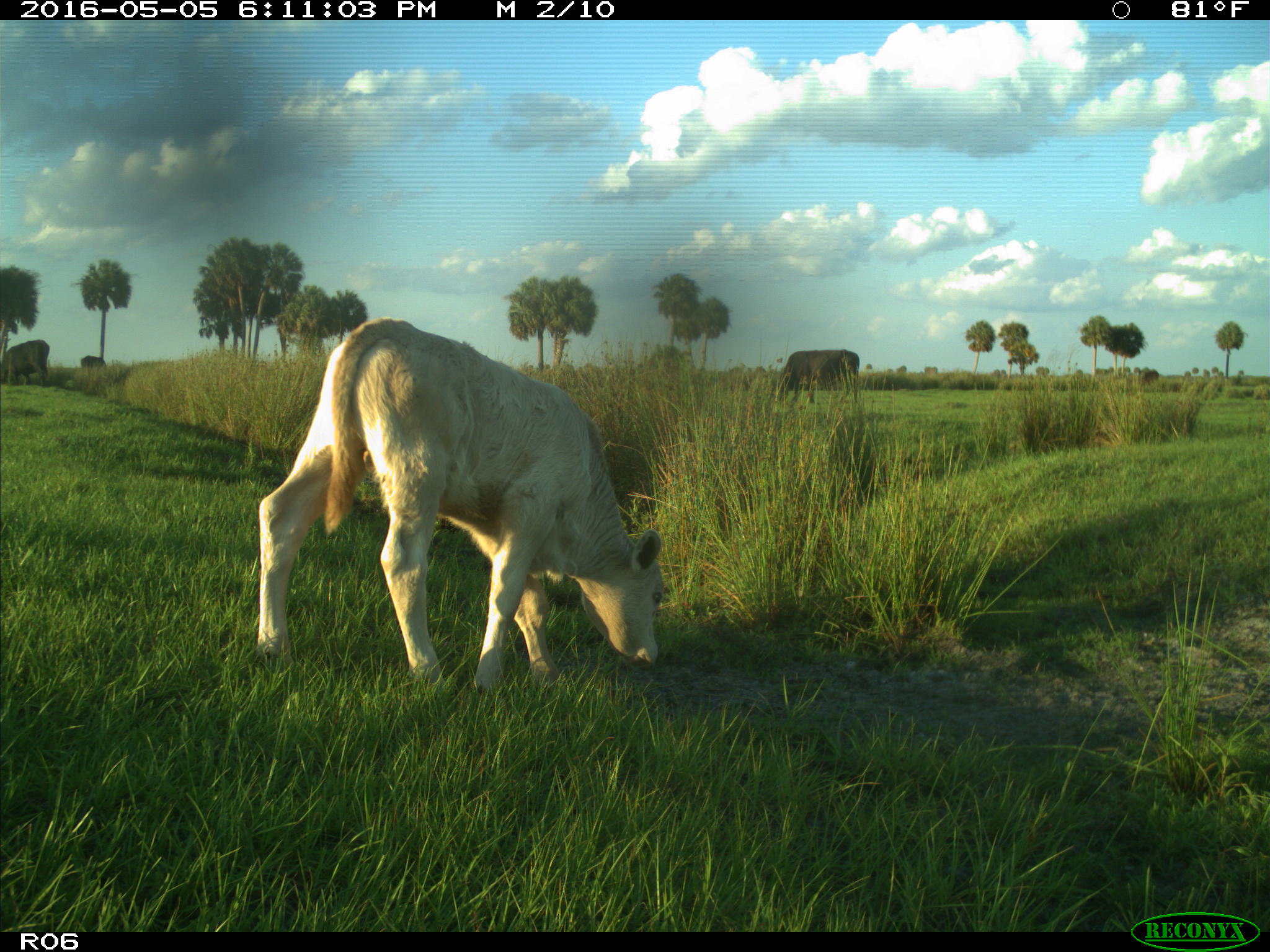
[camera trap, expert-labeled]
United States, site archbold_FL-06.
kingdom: Animalia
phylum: Chordata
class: Mammalia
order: Artiodactyla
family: Bovidae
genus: Bos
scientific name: Bos taurus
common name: domestic cow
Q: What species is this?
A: Bos taurus (domestic cow).